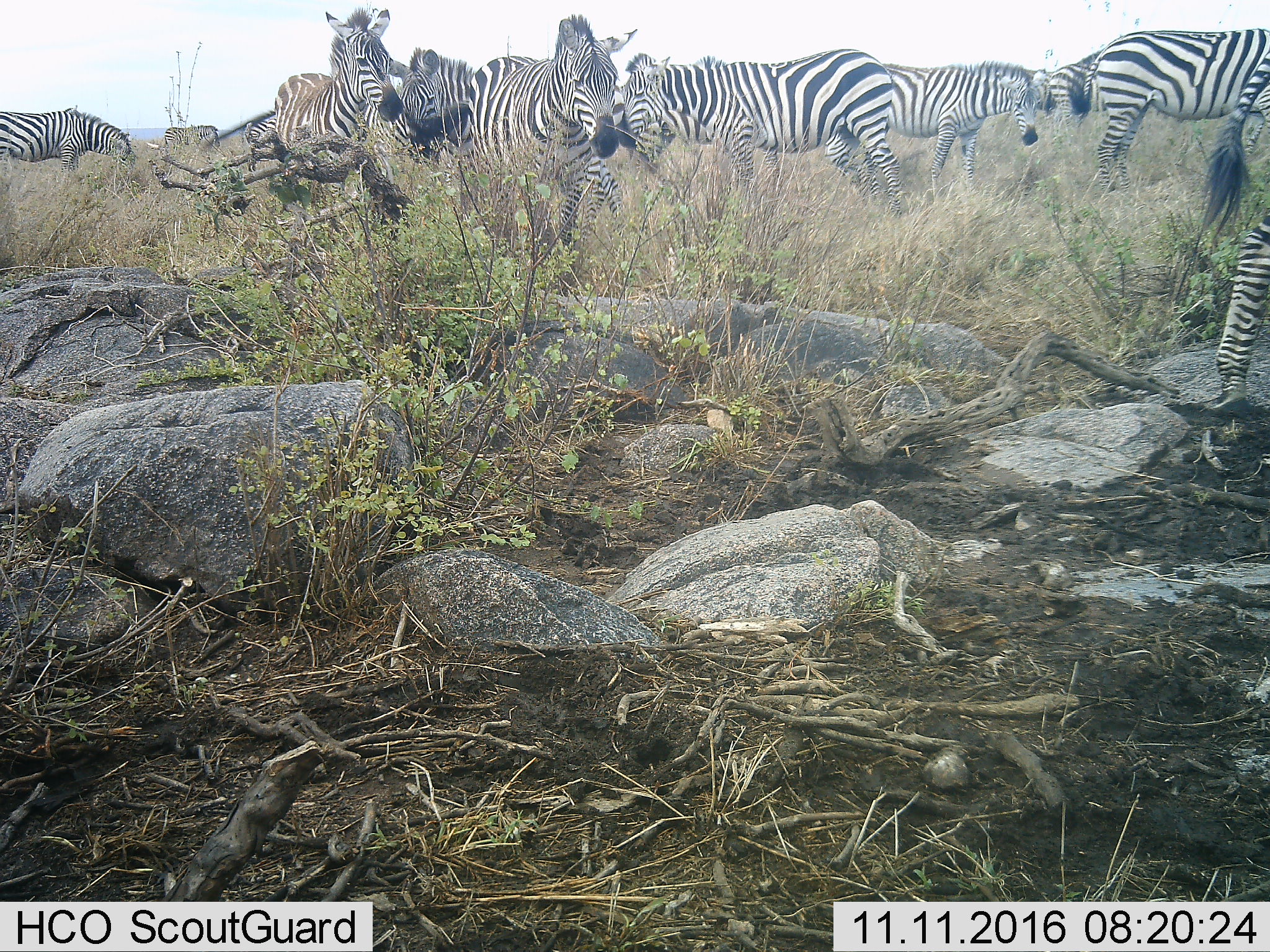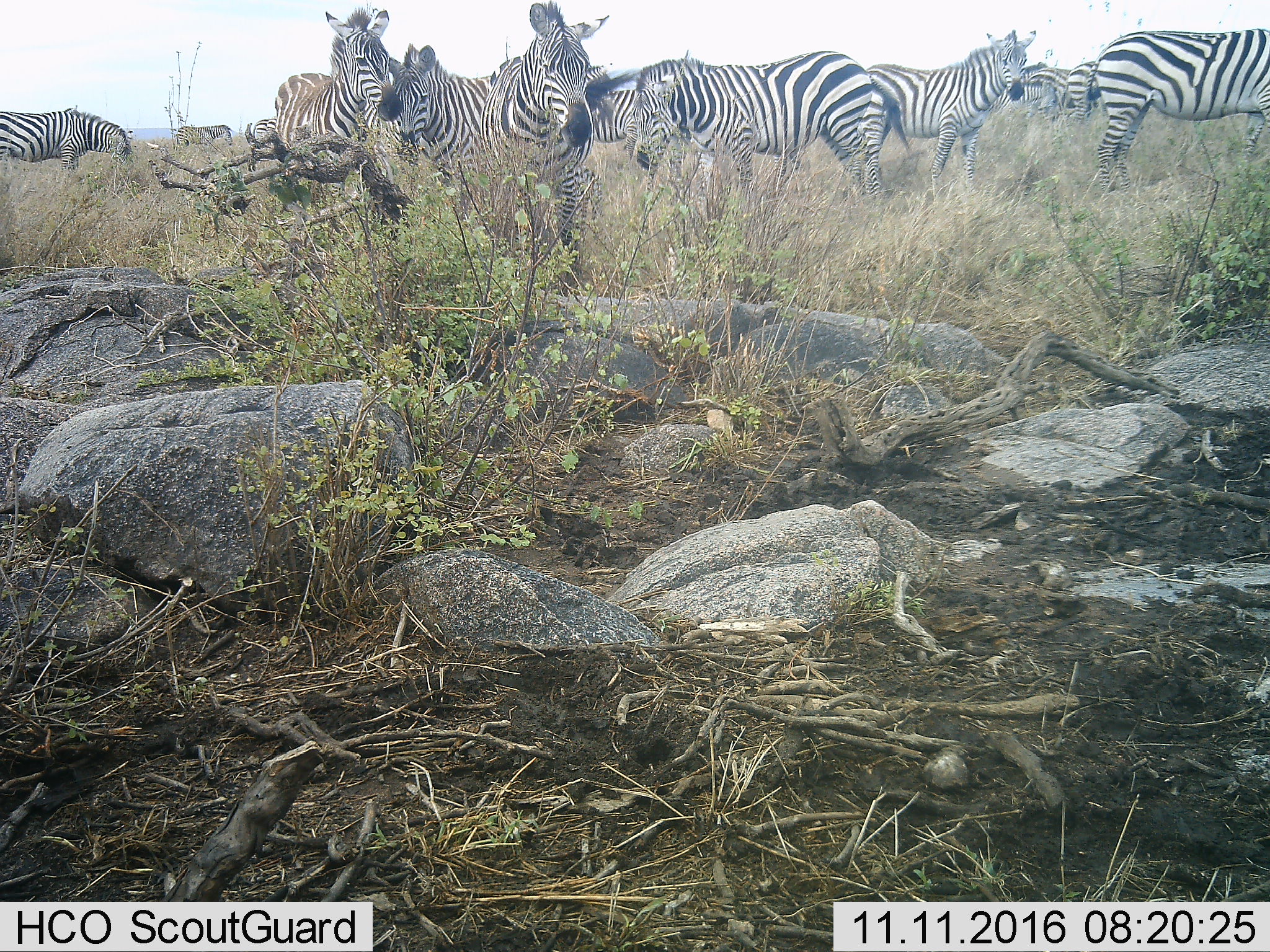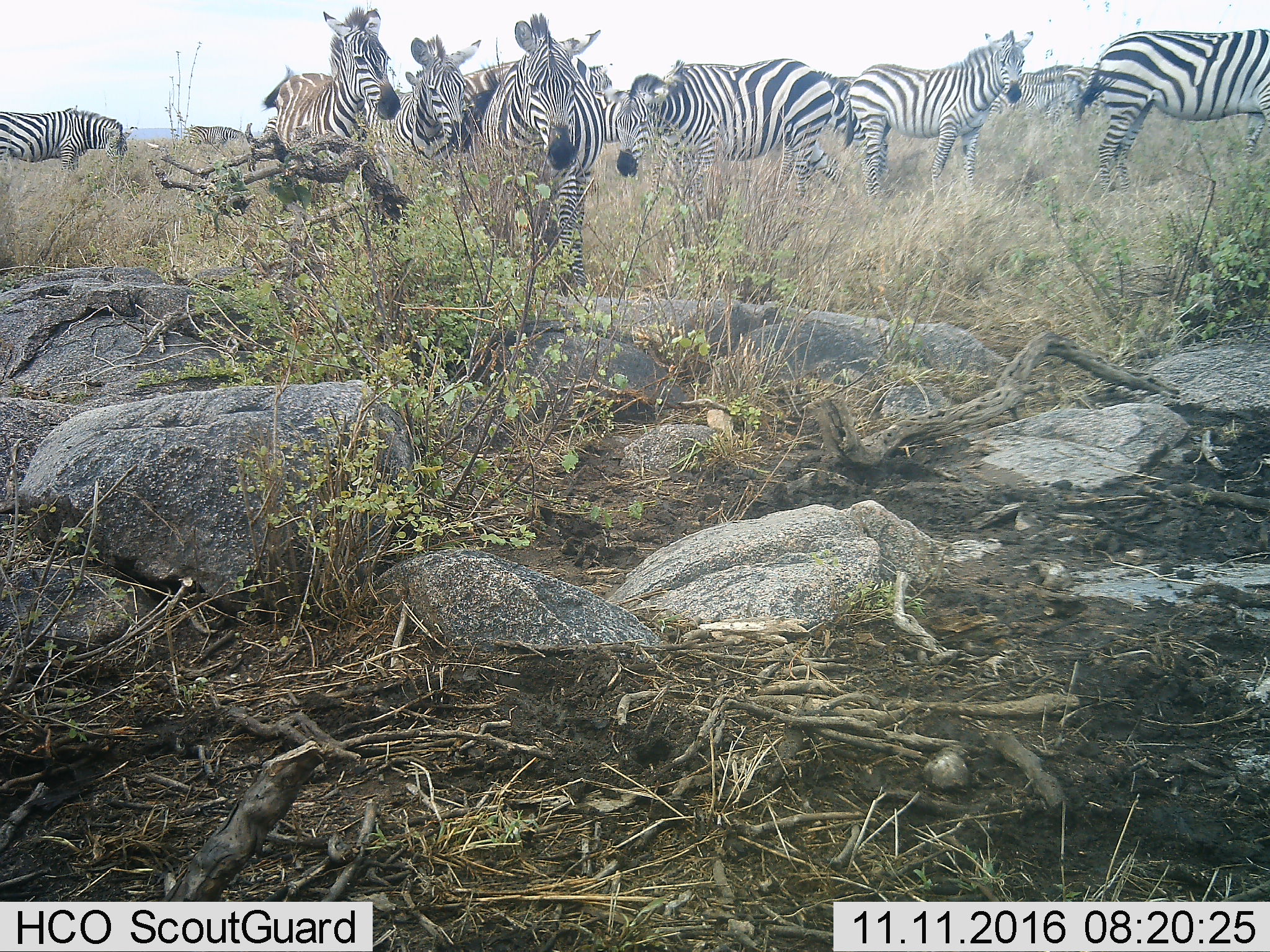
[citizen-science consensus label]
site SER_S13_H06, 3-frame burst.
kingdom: Animalia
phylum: Chordata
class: Mammalia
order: Perissodactyla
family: Equidae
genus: Equus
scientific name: Equus quagga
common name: plains zebra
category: zebraplains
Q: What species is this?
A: Zebraplains (plains zebra) (Equus quagga).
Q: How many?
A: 11-50.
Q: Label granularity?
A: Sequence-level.